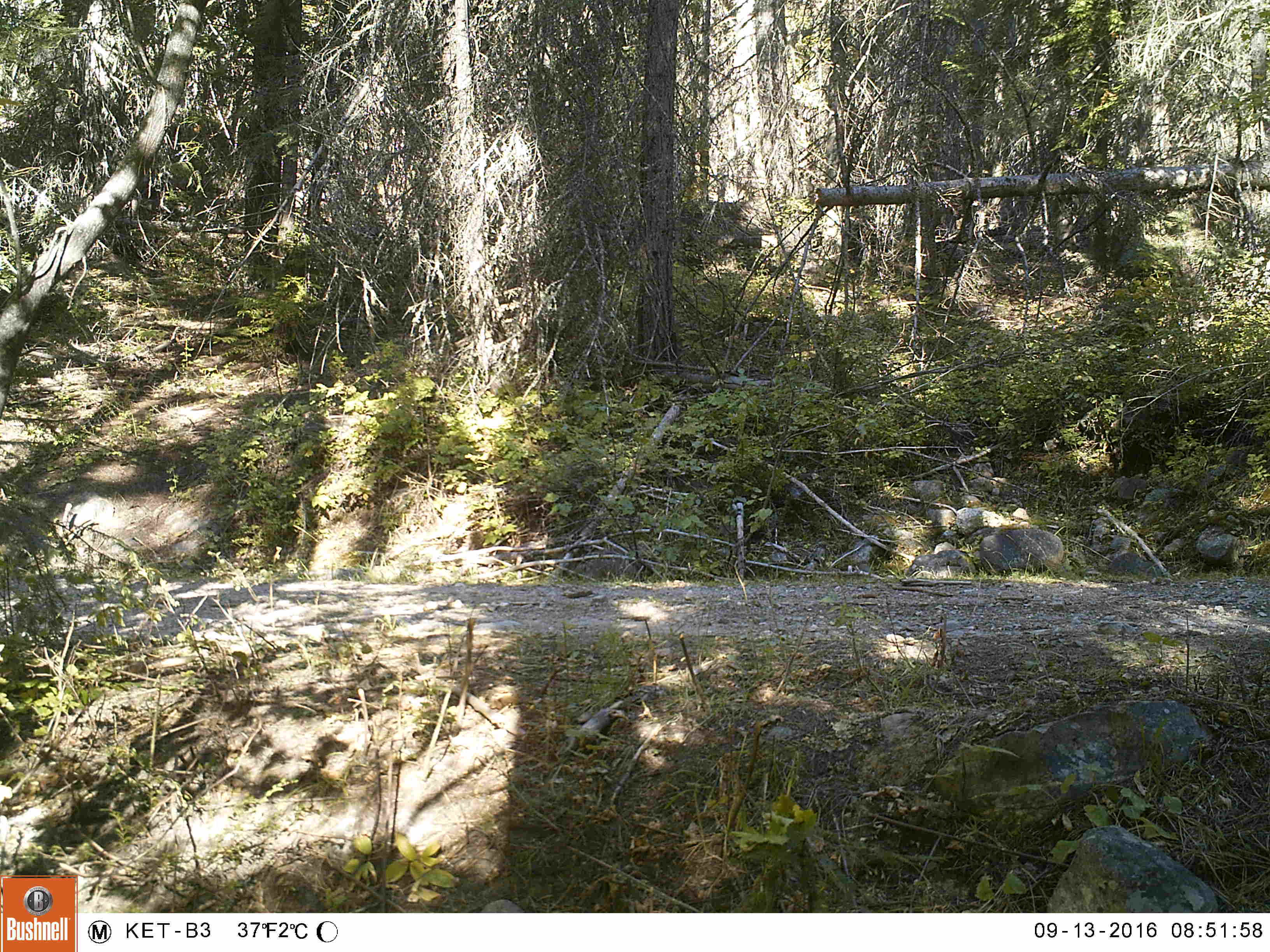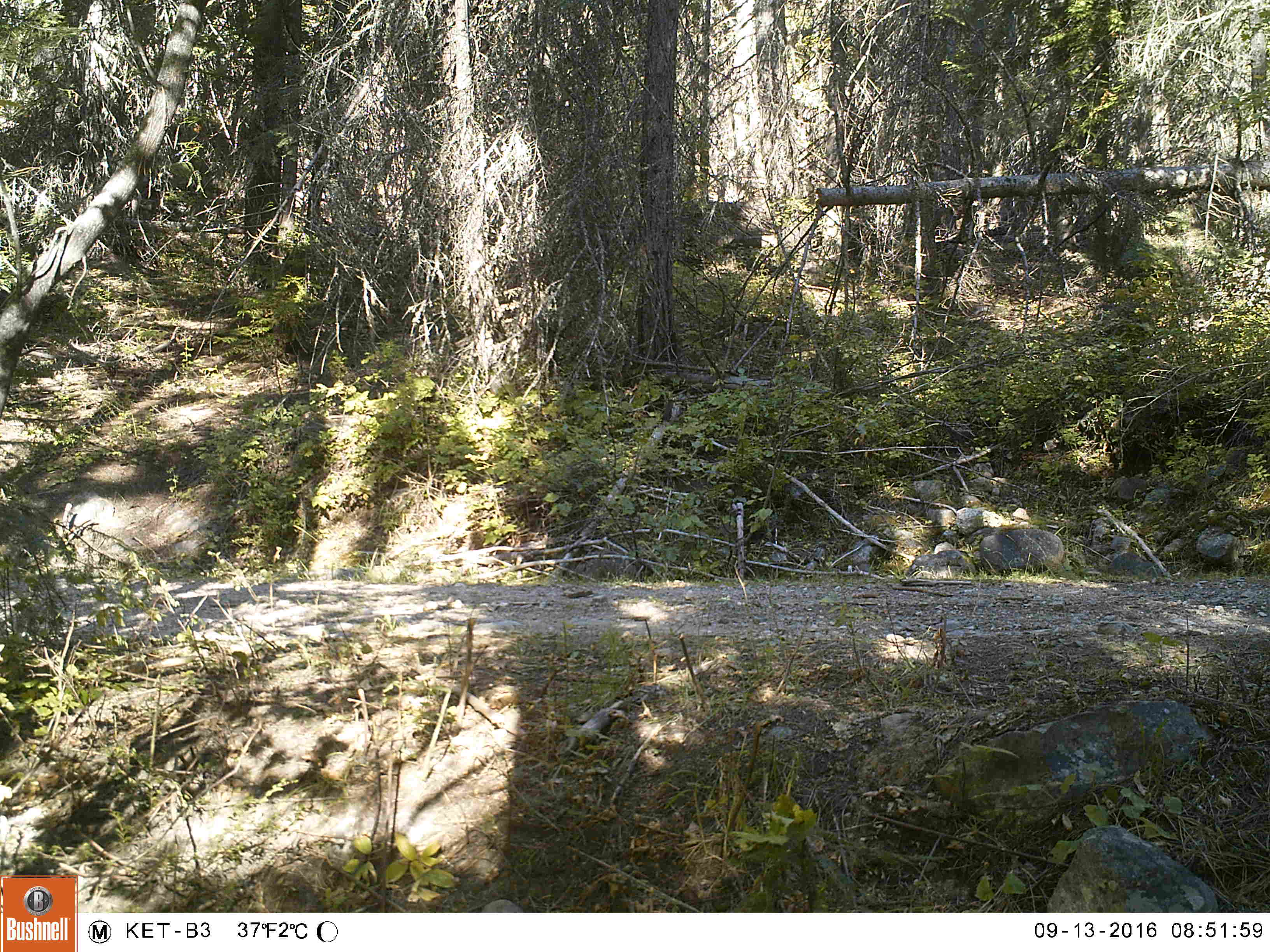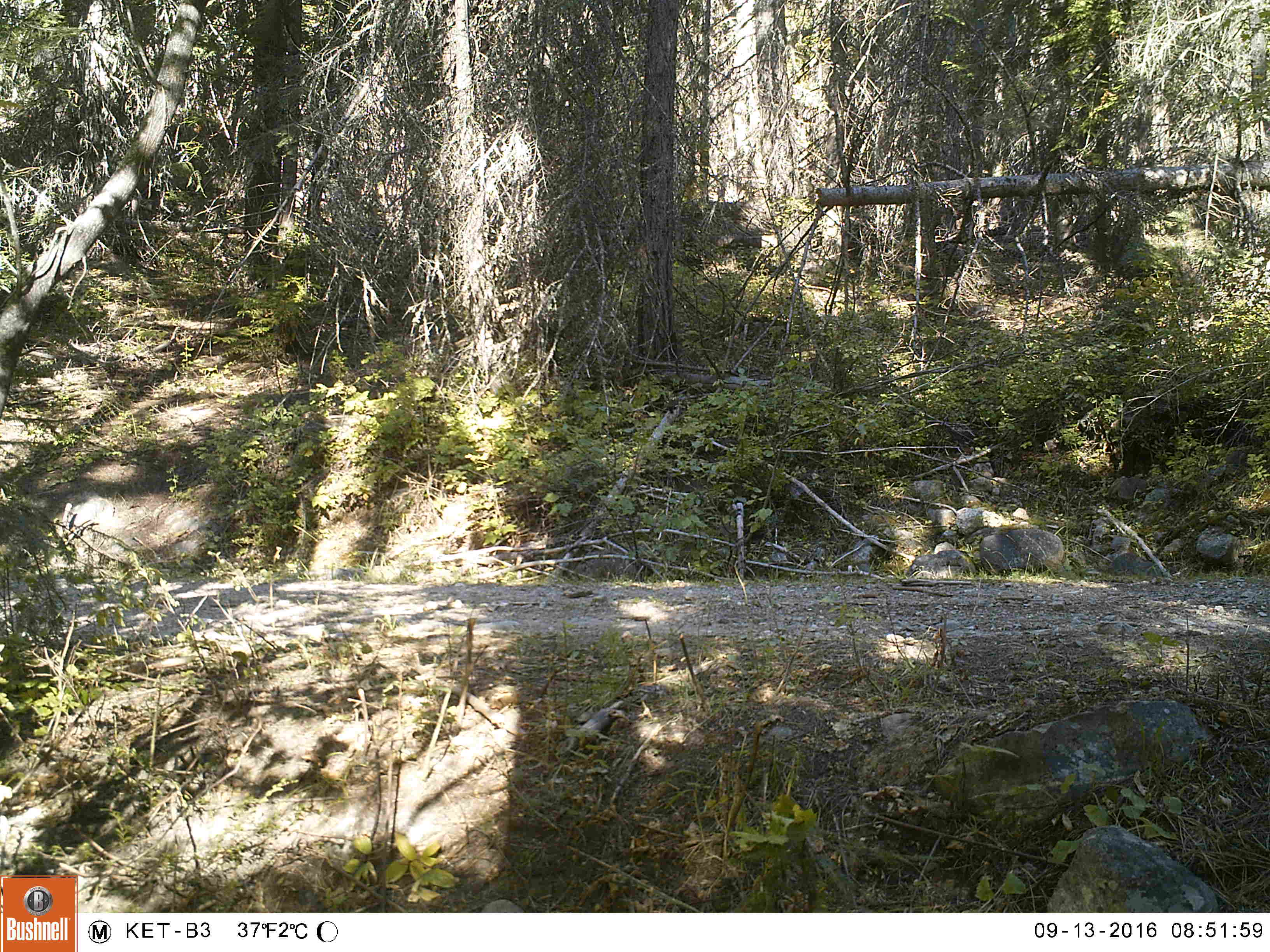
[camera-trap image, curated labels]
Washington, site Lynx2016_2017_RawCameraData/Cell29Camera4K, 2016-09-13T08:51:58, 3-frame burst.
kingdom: Animalia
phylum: Chordata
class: Mammalia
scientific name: Mammalia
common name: small mammal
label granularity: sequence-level